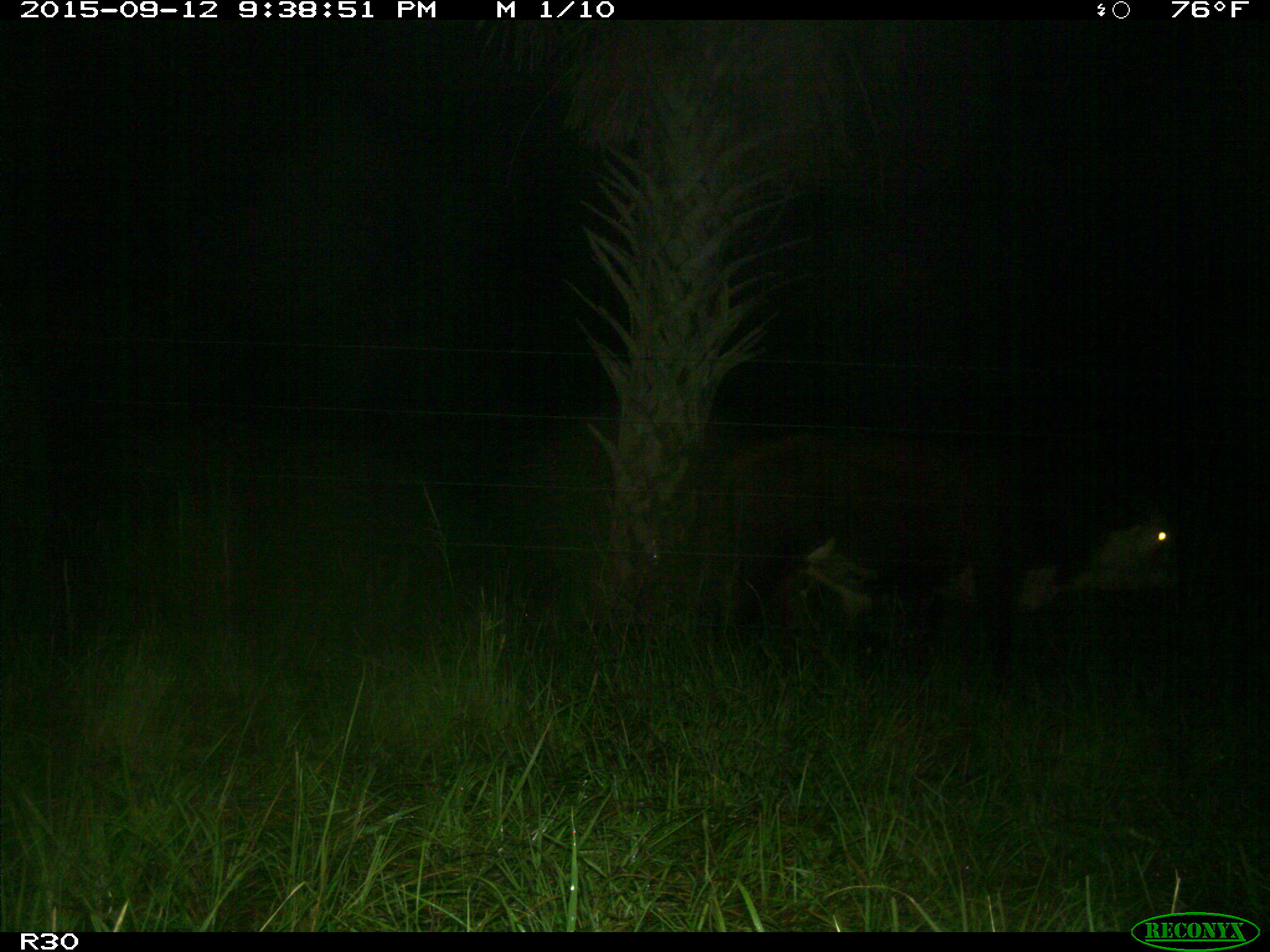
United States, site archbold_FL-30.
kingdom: Animalia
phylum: Chordata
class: Mammalia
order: Artiodactyla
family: Bovidae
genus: Bos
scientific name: Bos taurus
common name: domestic cow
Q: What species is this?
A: Bos taurus (domestic cow).